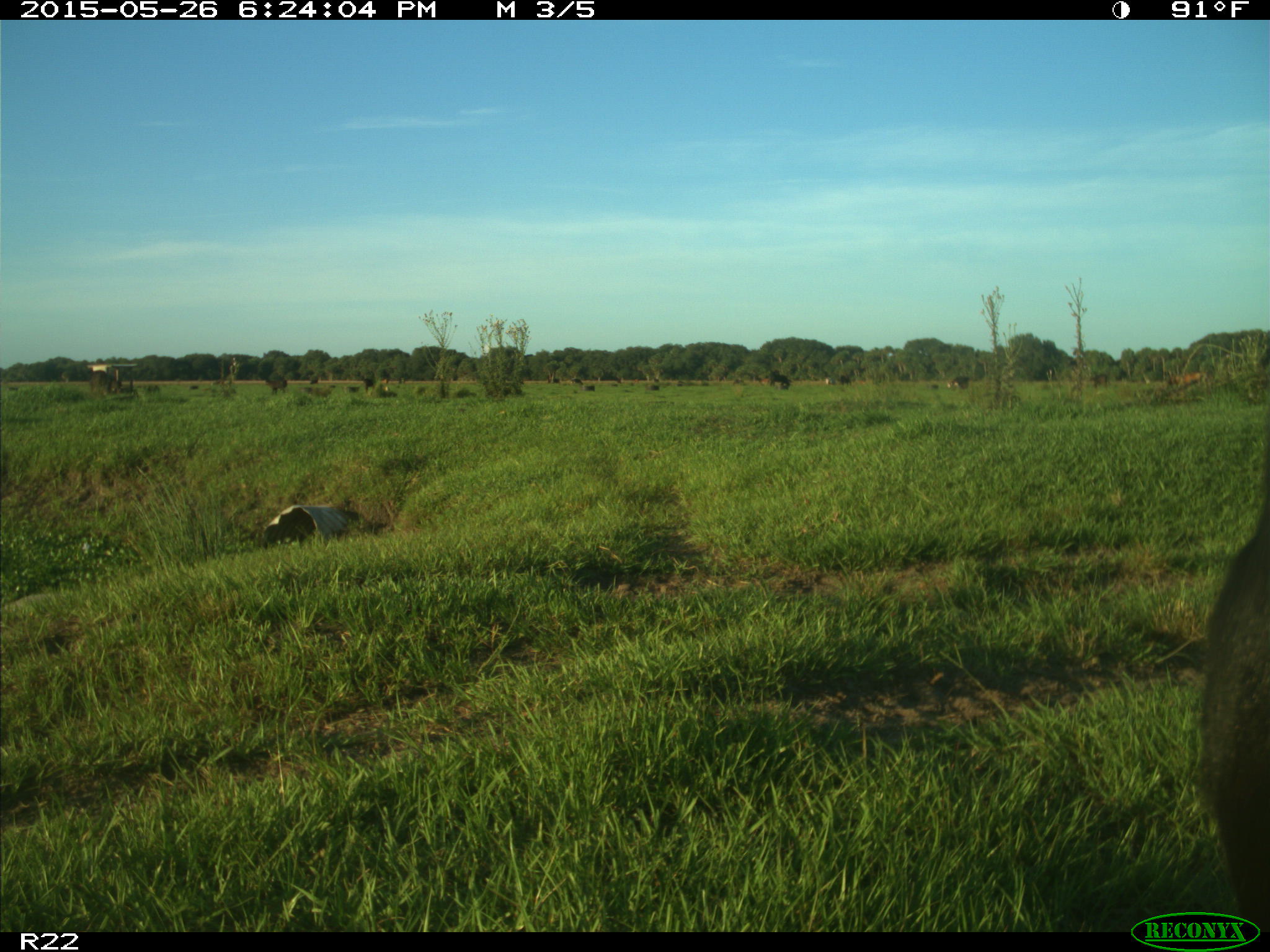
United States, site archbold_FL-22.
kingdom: Animalia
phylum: Chordata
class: Mammalia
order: Artiodactyla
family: Bovidae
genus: Bos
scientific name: Bos taurus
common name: domestic cow